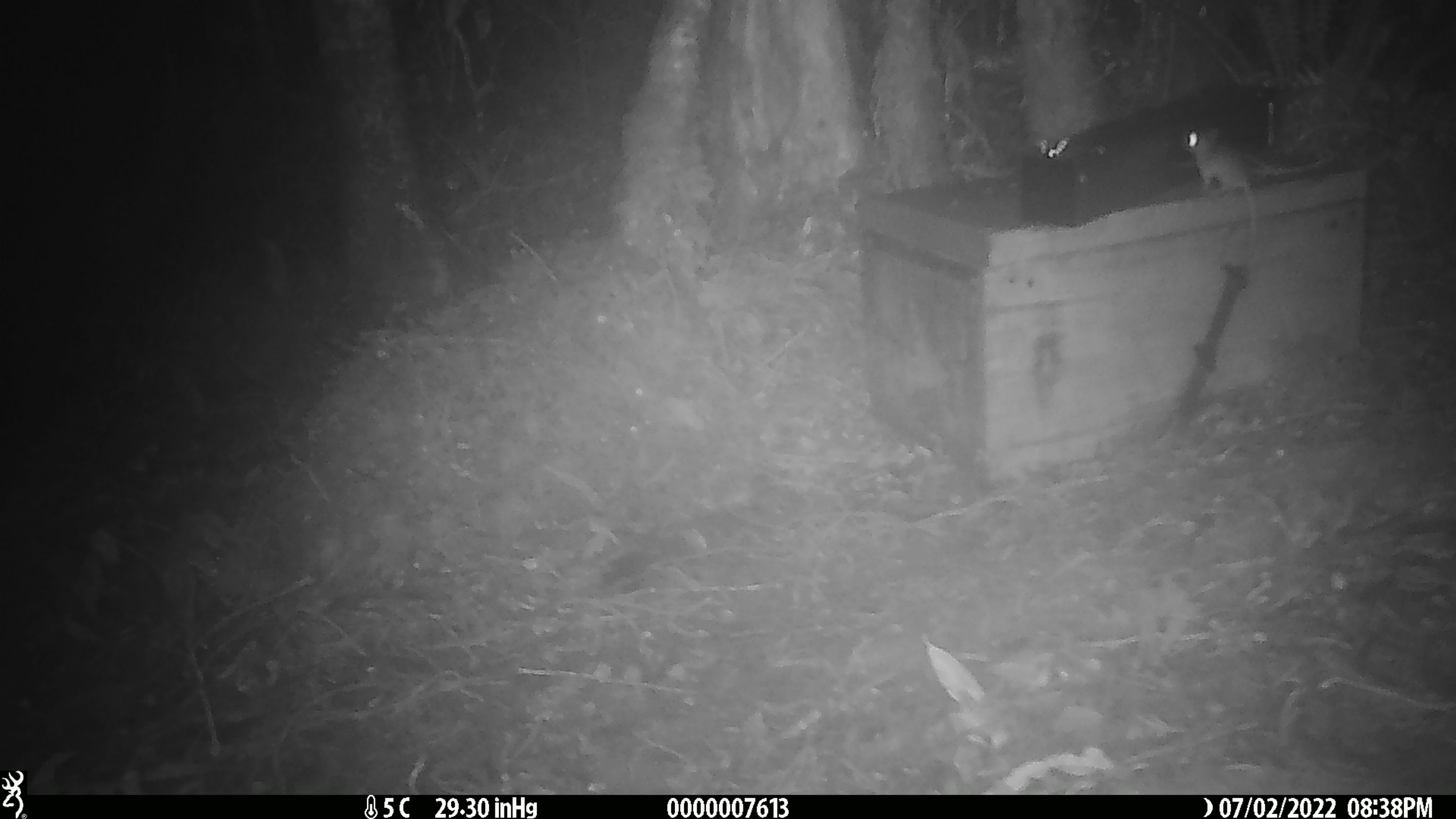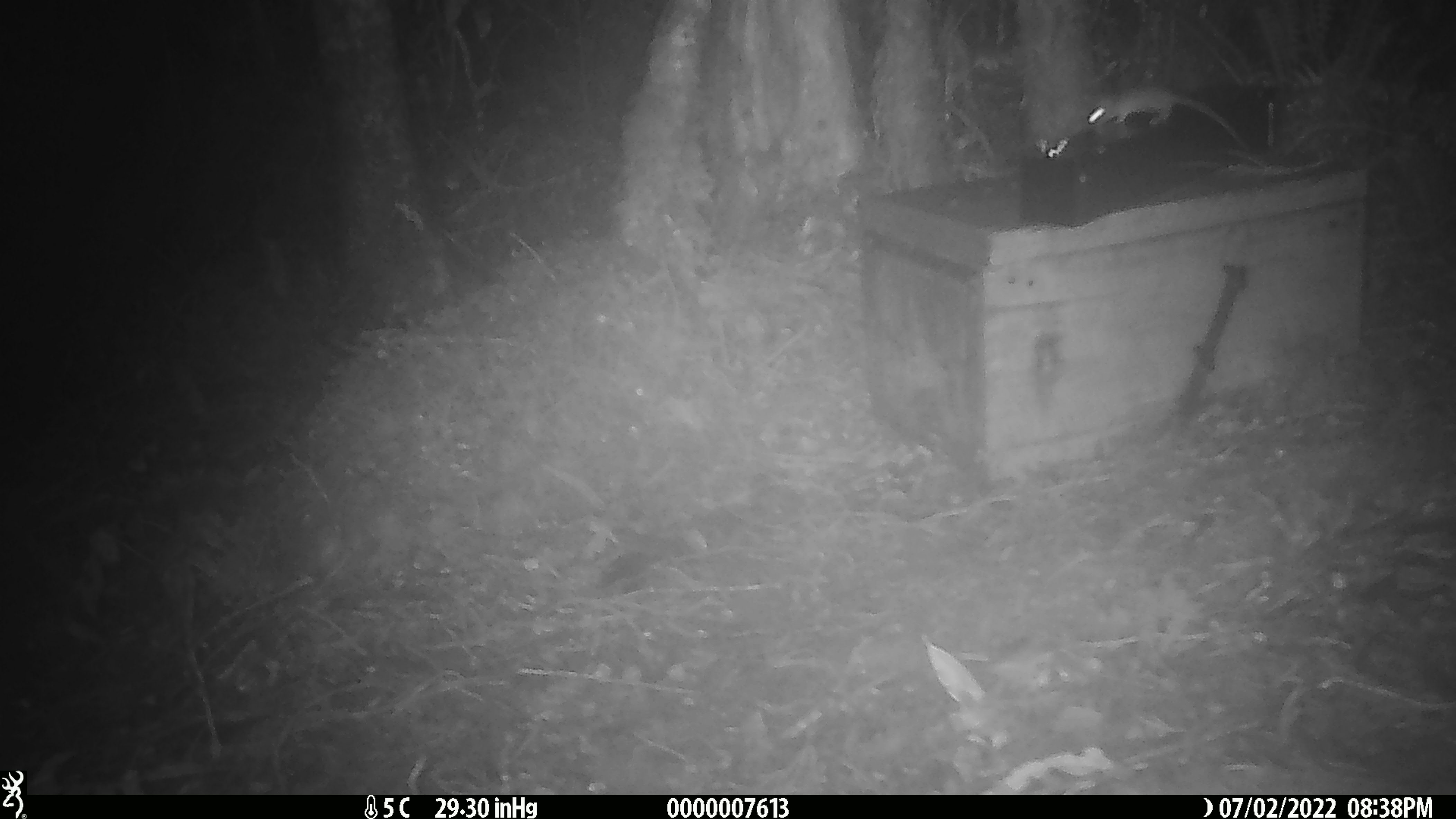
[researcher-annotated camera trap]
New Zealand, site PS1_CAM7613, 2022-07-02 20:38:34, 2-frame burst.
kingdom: Animalia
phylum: Chordata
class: Mammalia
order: Rodentia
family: Muridae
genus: Mus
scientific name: Mus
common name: mouse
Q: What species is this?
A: Mouse (Mus).